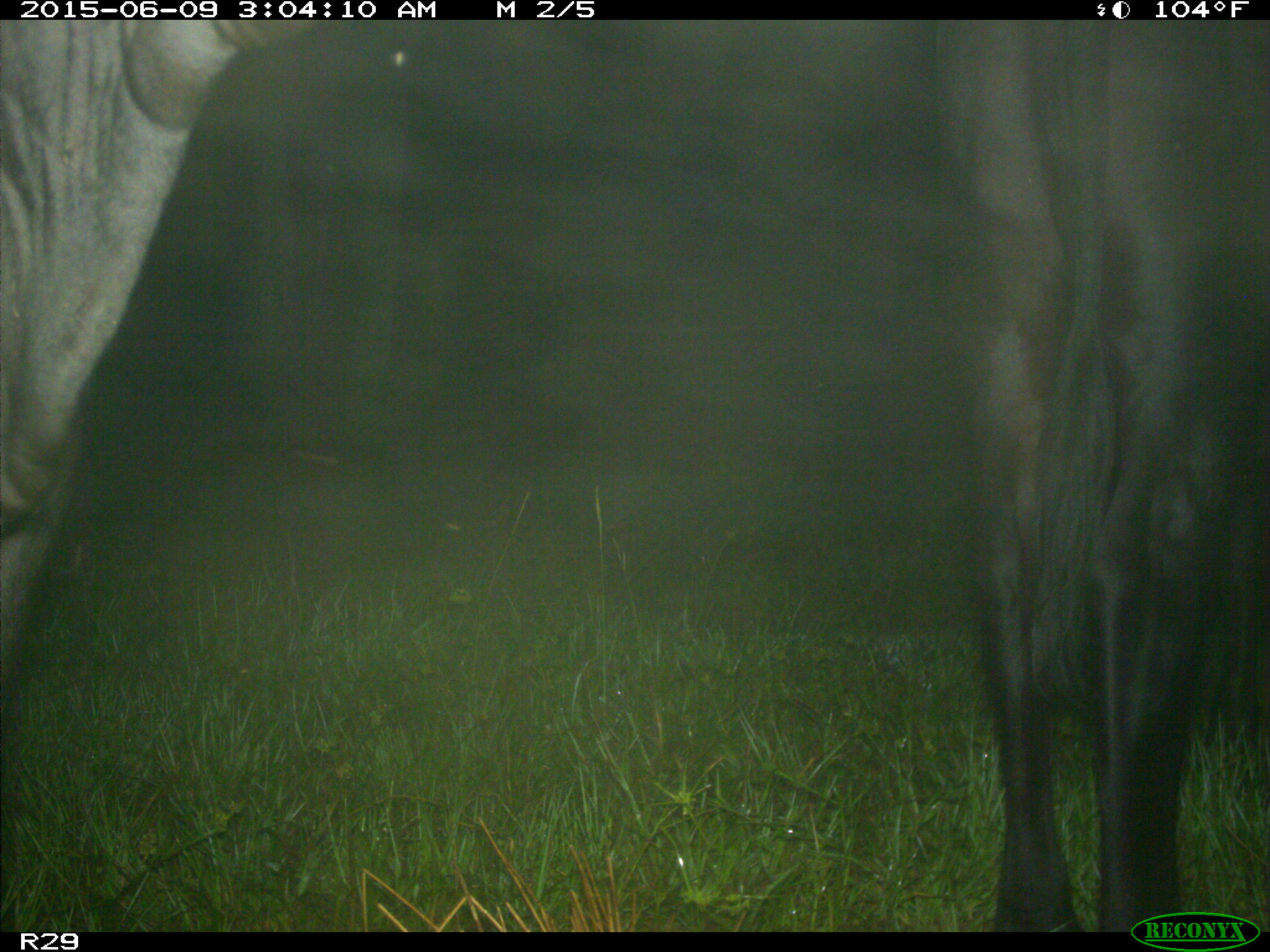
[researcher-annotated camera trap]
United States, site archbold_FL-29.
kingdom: Animalia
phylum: Chordata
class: Mammalia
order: Artiodactyla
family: Bovidae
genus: Bos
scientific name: Bos taurus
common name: domestic cow